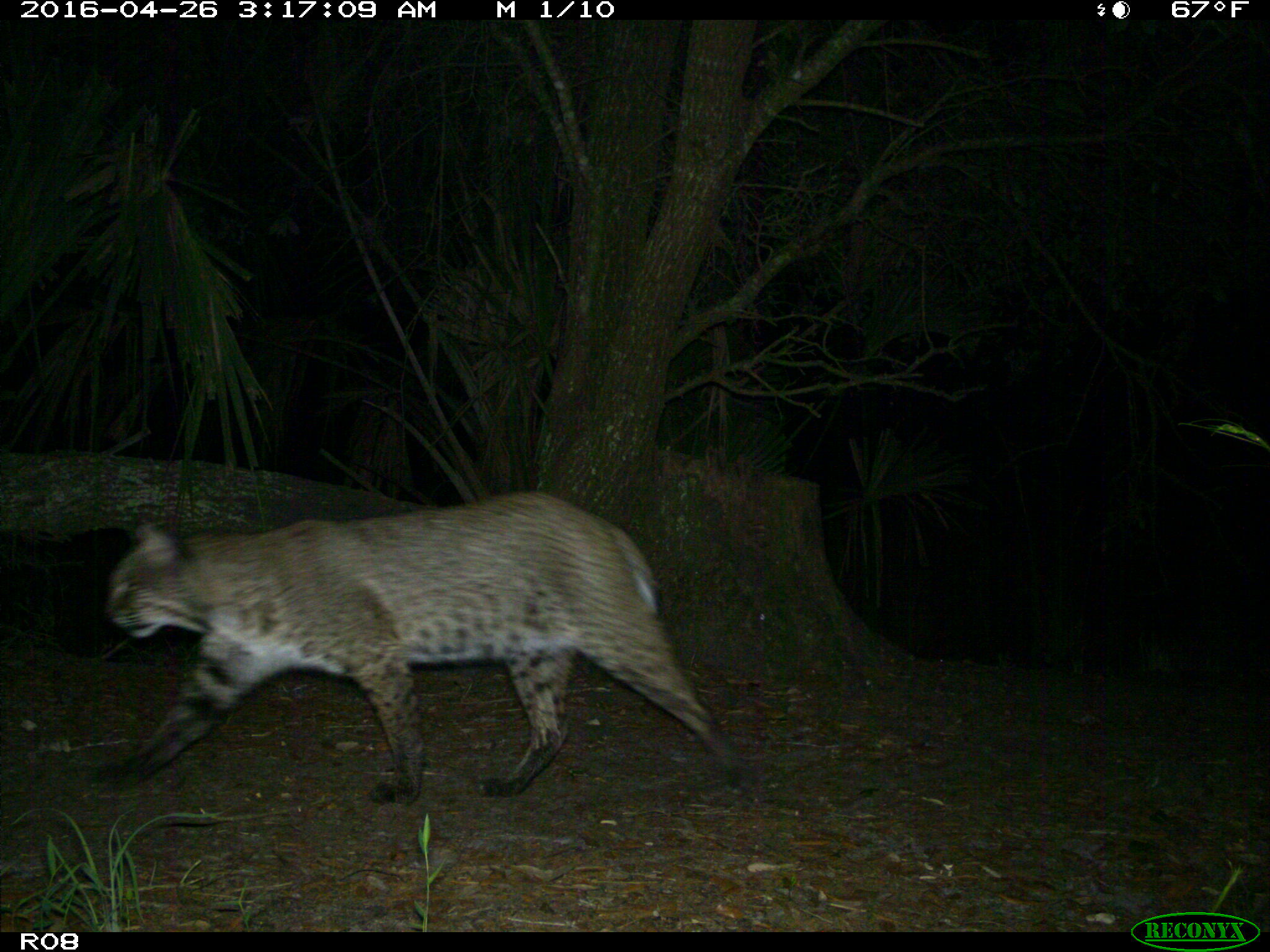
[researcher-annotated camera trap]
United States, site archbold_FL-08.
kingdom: Animalia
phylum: Chordata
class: Mammalia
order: Carnivora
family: Felidae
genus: Lynx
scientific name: Lynx rufus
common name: bobcat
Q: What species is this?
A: Lynx rufus (bobcat).